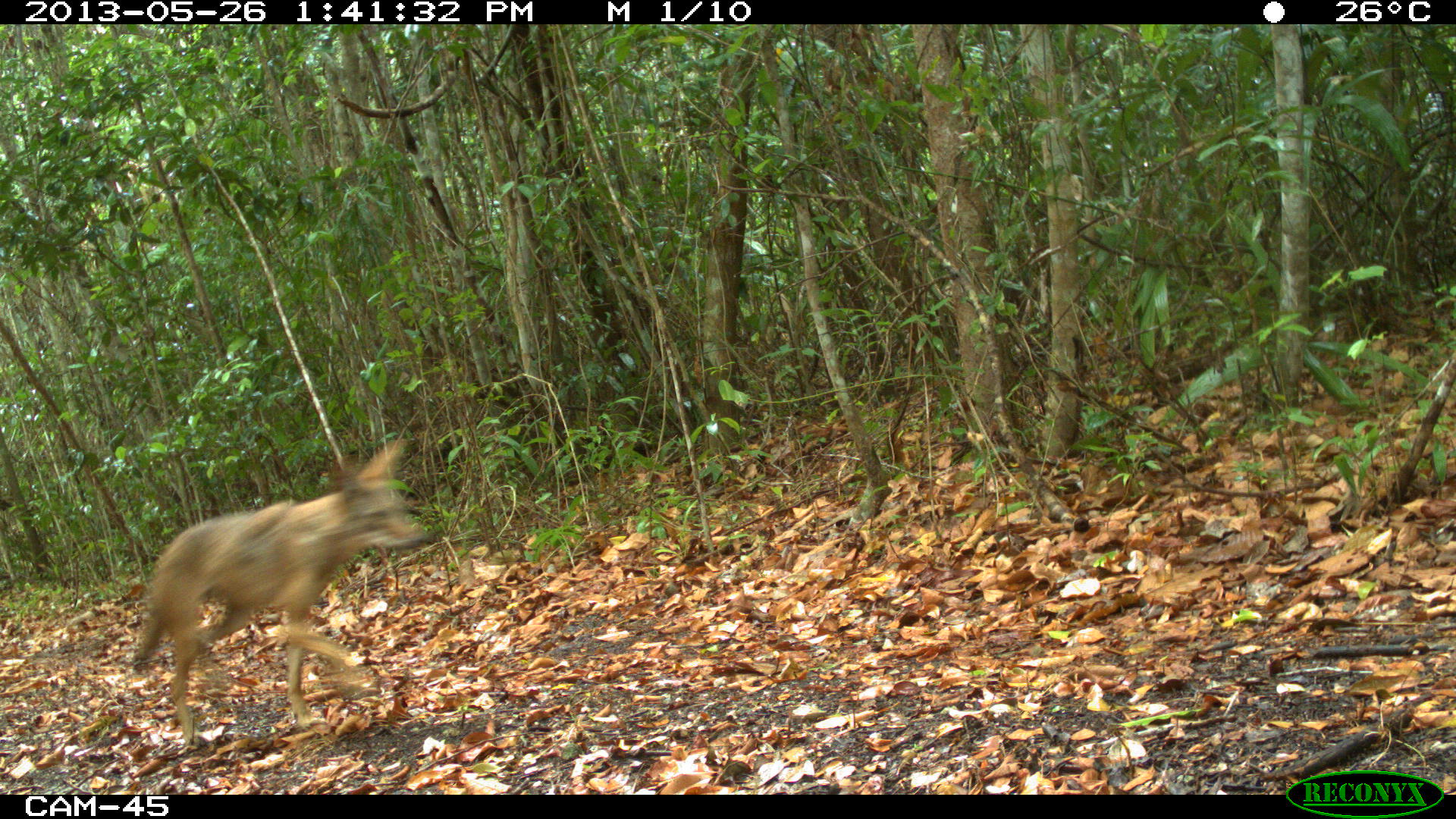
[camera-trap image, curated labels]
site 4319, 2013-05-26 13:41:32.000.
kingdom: Animalia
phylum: Chordata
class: Mammalia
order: Carnivora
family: Canidae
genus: Canis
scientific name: Canis latrans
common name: coyote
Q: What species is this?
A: Canis latrans (coyote).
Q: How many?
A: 1.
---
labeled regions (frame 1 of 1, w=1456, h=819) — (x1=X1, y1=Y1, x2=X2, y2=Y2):
canis latrans: (x1=132, y1=437, x2=430, y2=750)